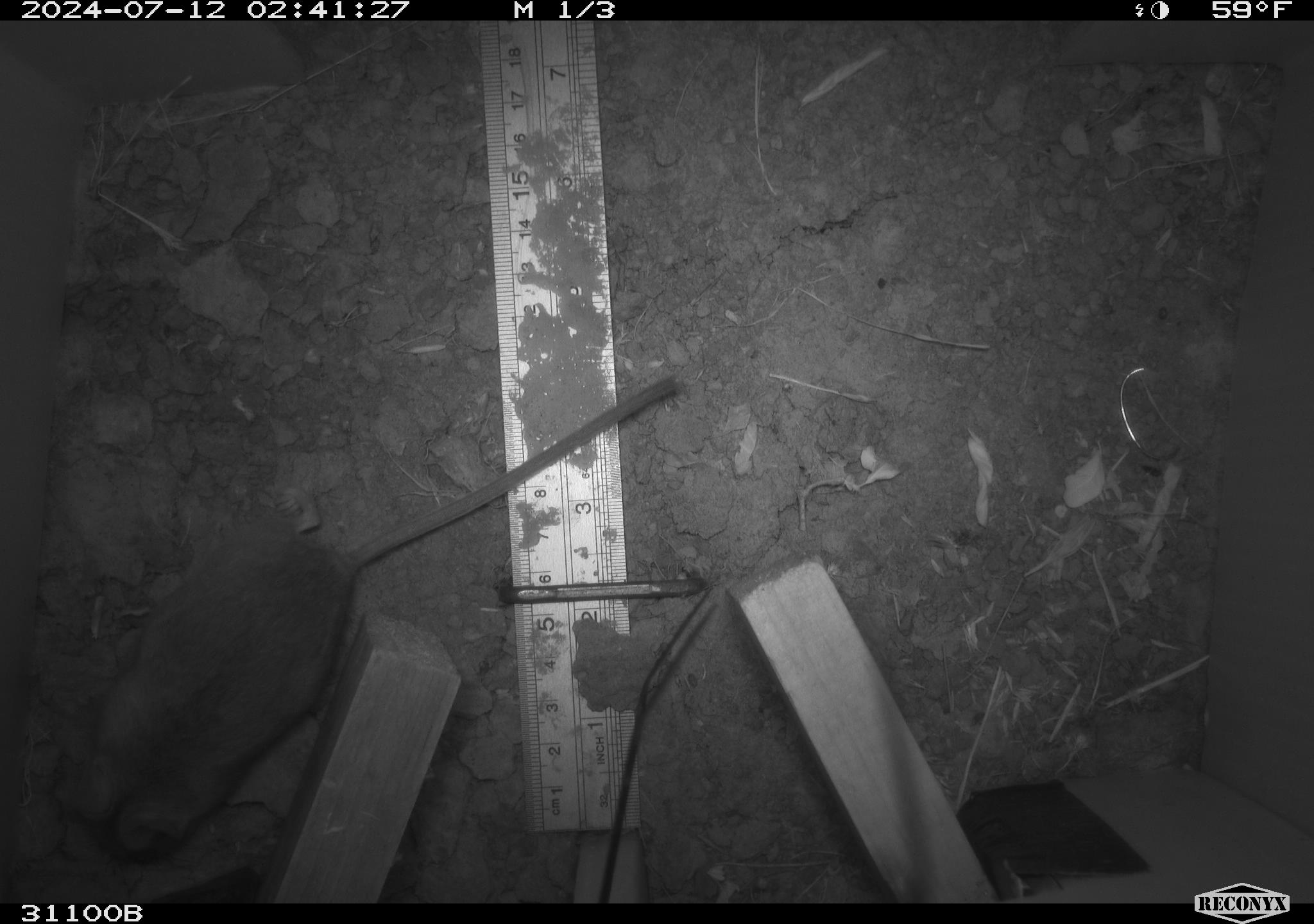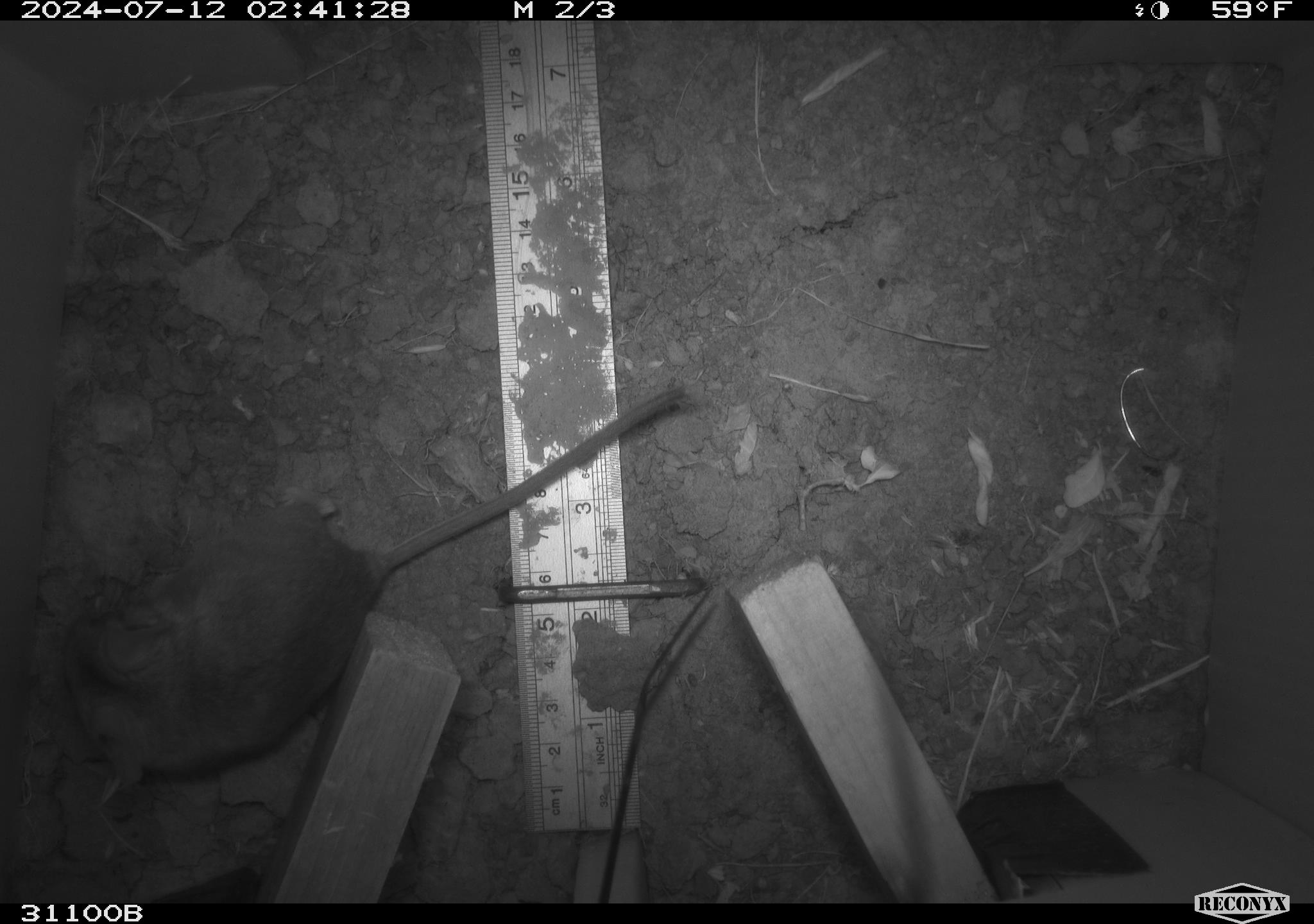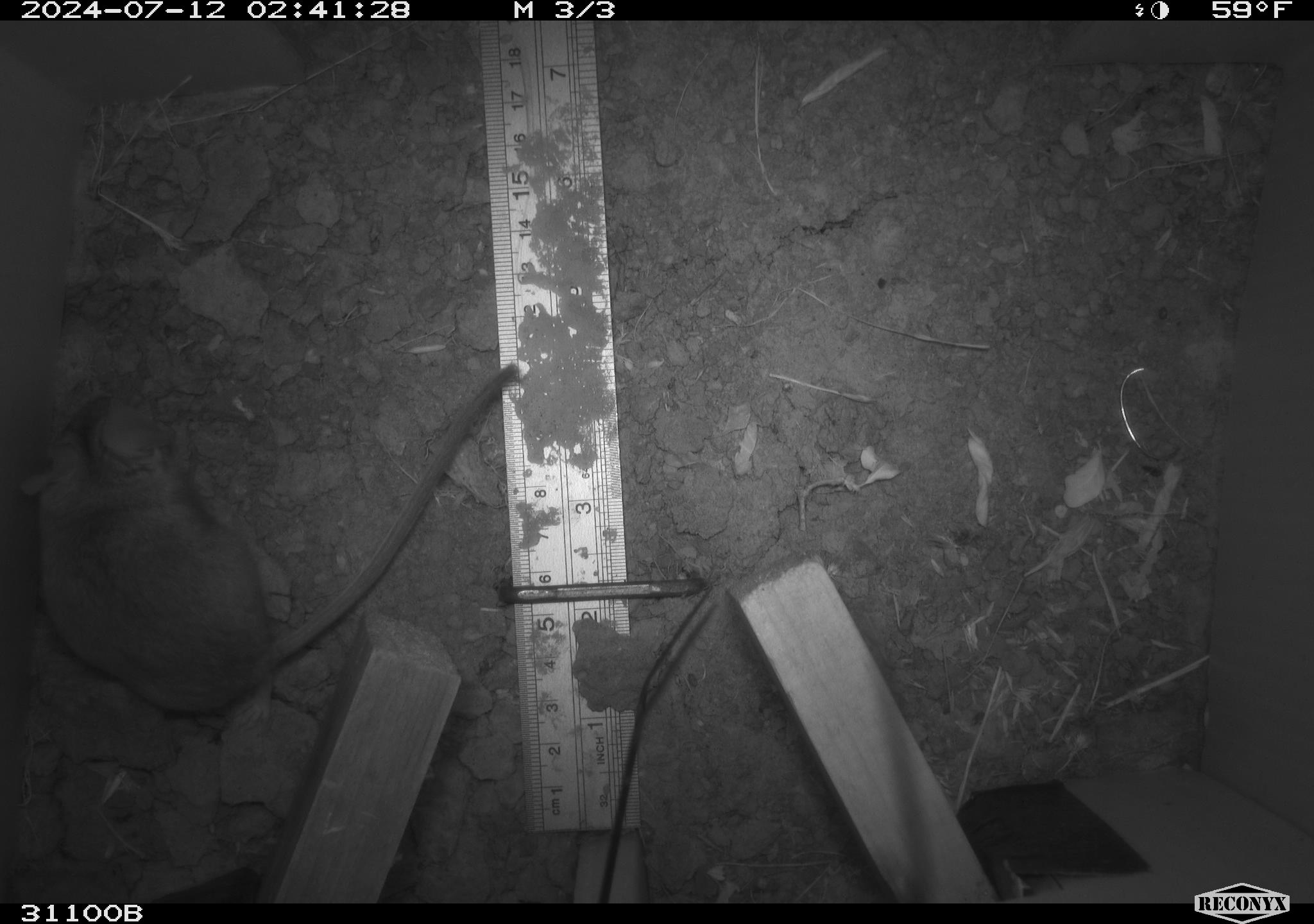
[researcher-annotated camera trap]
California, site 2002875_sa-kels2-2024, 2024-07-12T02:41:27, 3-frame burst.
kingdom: Animalia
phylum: Chordata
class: Mammalia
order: Rodentia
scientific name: Rodentia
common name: rodent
Rodent (Rodentia).